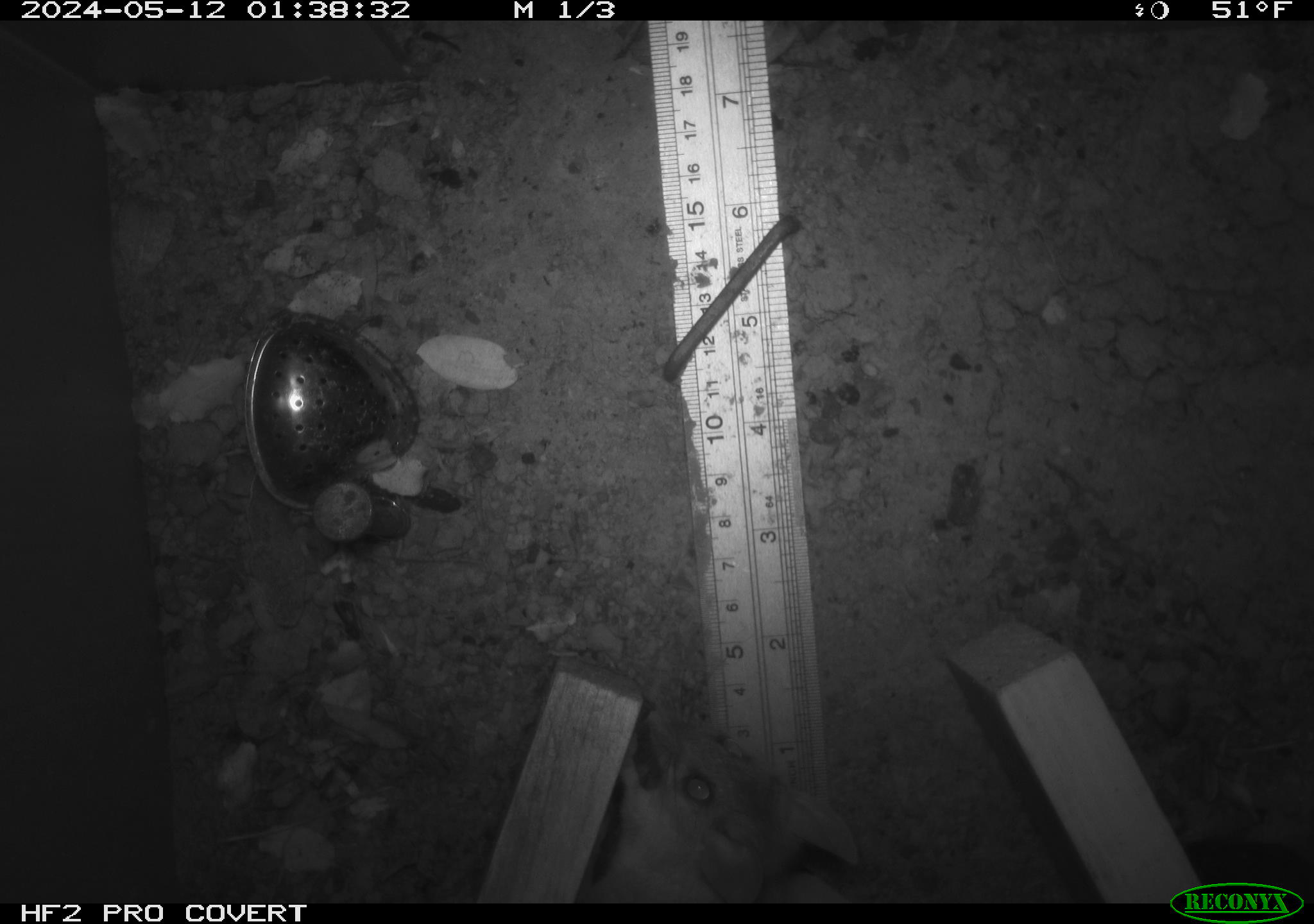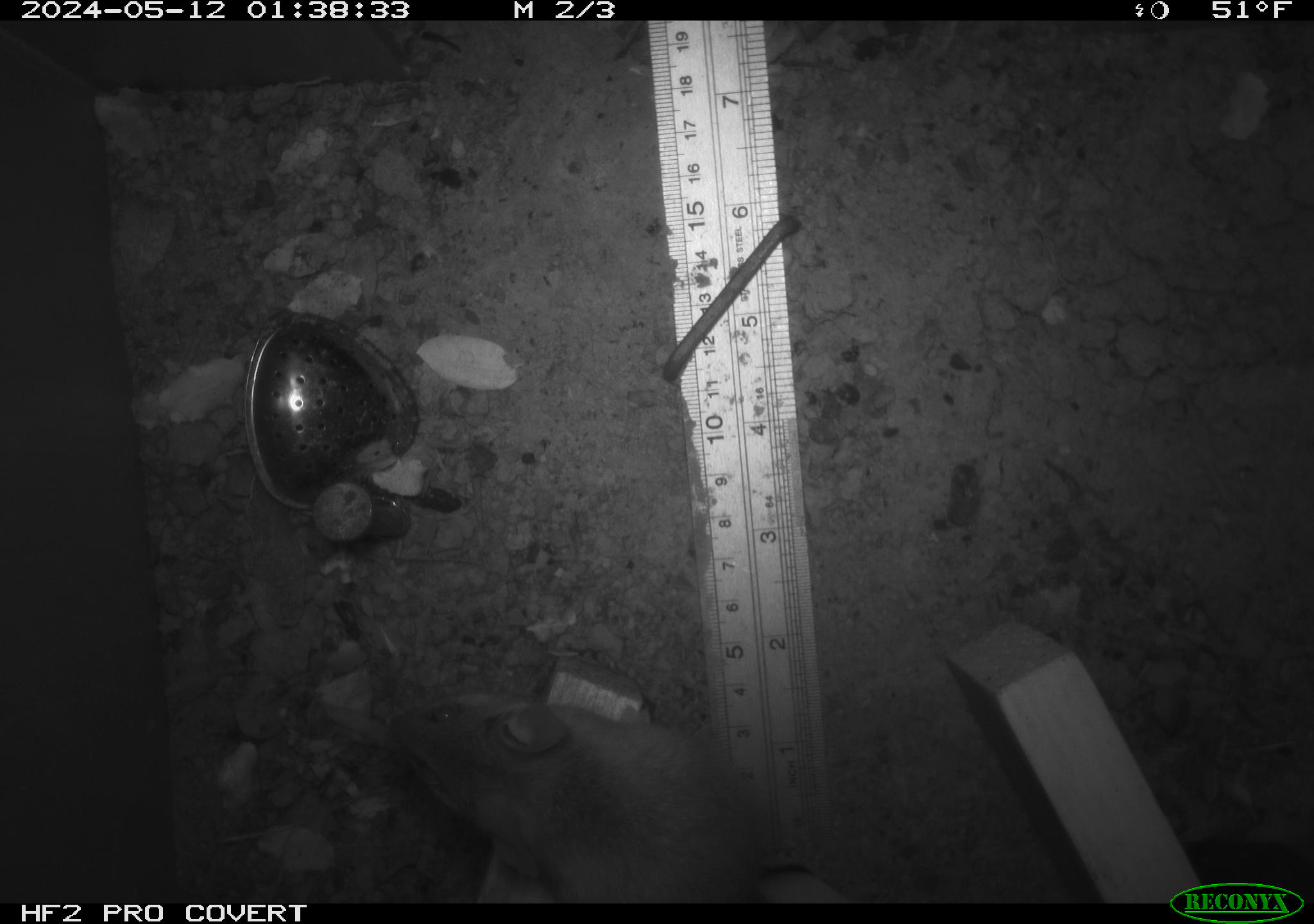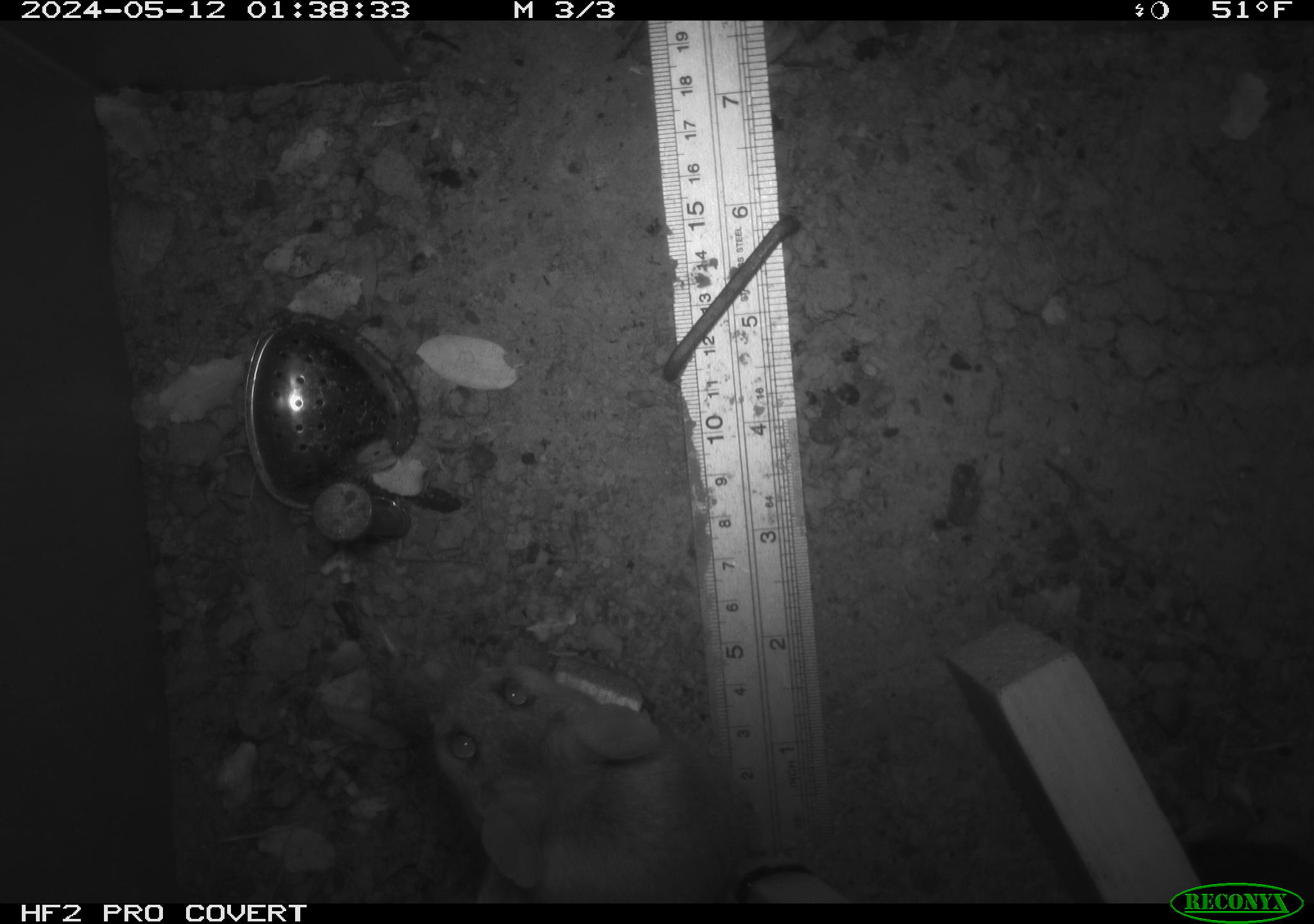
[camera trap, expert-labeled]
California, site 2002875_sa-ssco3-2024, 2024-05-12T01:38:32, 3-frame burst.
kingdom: Animalia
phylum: Chordata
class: Mammalia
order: Rodentia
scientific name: Rodentia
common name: mouse species